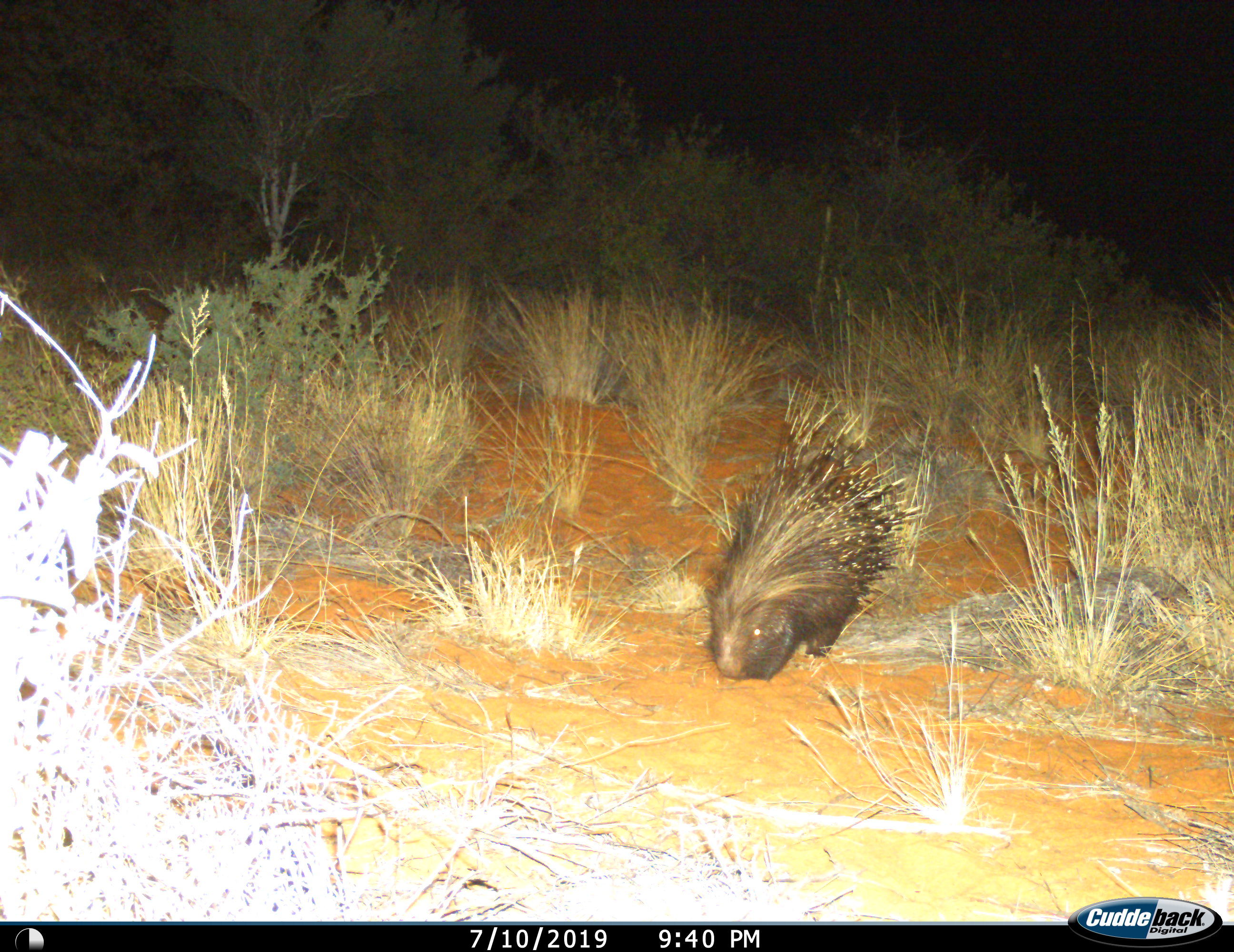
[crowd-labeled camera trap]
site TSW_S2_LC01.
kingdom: Animalia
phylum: Chordata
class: Mammalia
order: Rodentia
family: Hystricidae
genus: Hystrix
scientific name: Hystrix cristata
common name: crested porcupine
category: porcupine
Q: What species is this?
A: Porcupine (crested porcupine) (Hystrix cristata).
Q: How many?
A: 1.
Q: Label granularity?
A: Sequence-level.